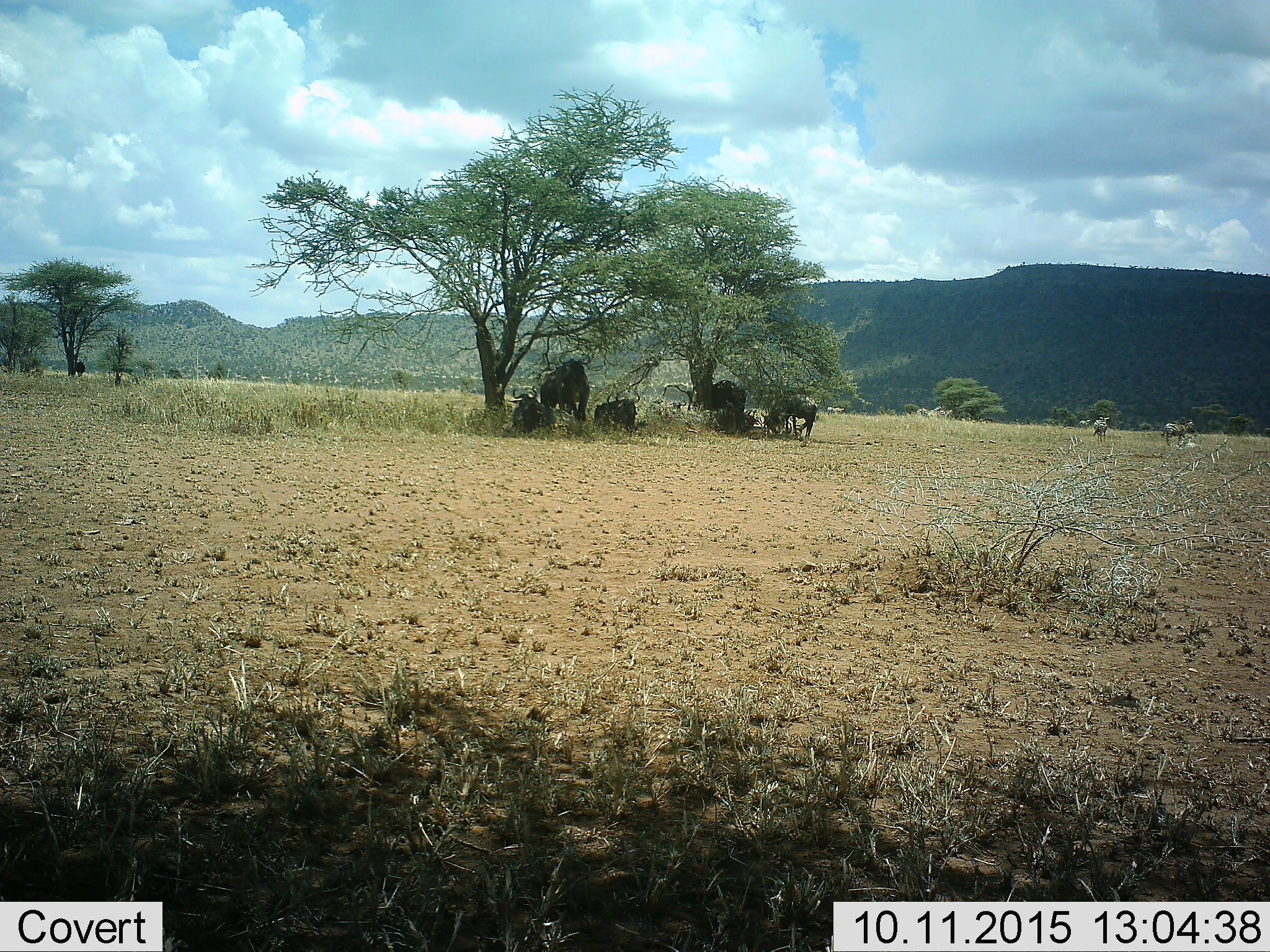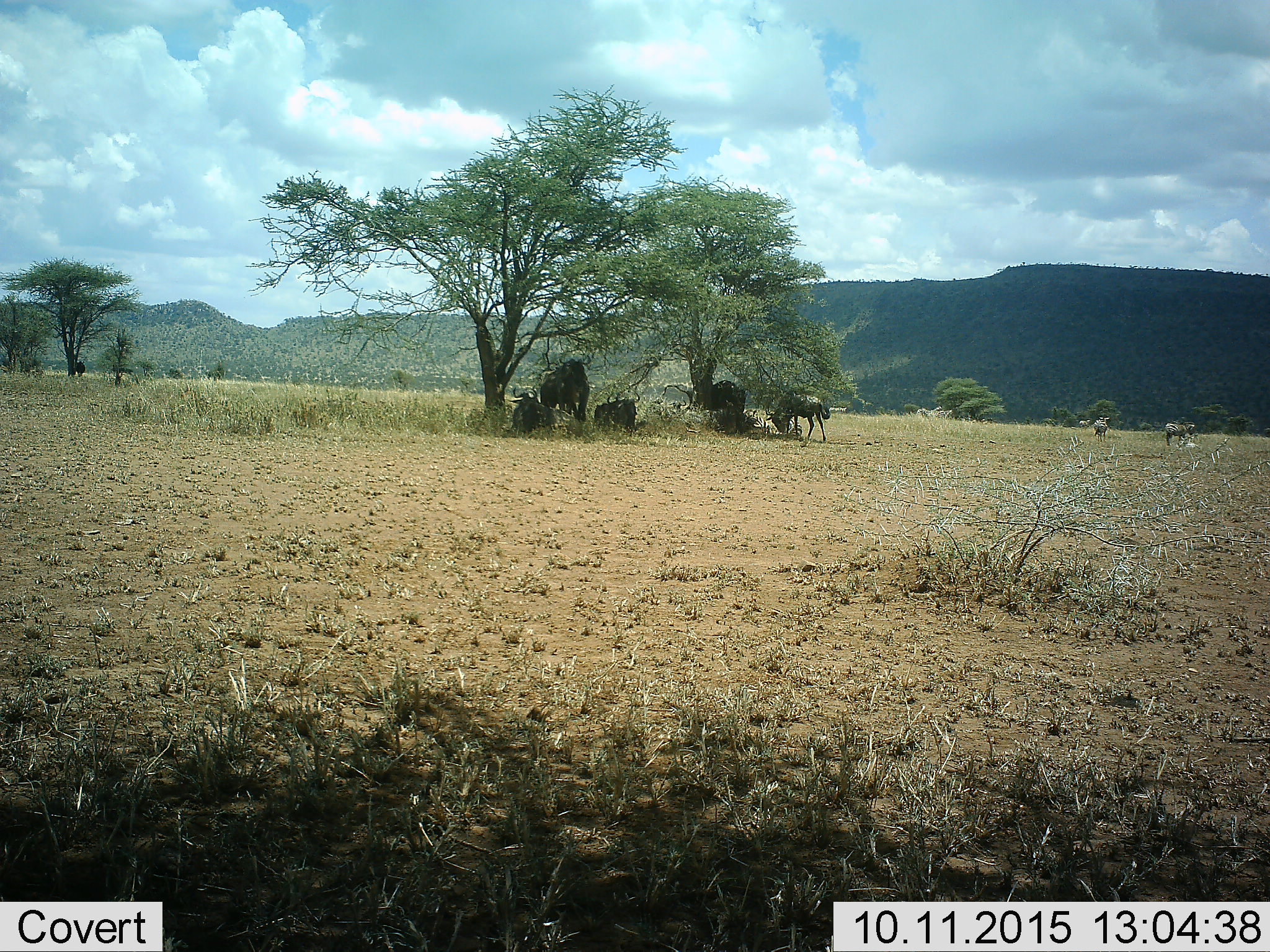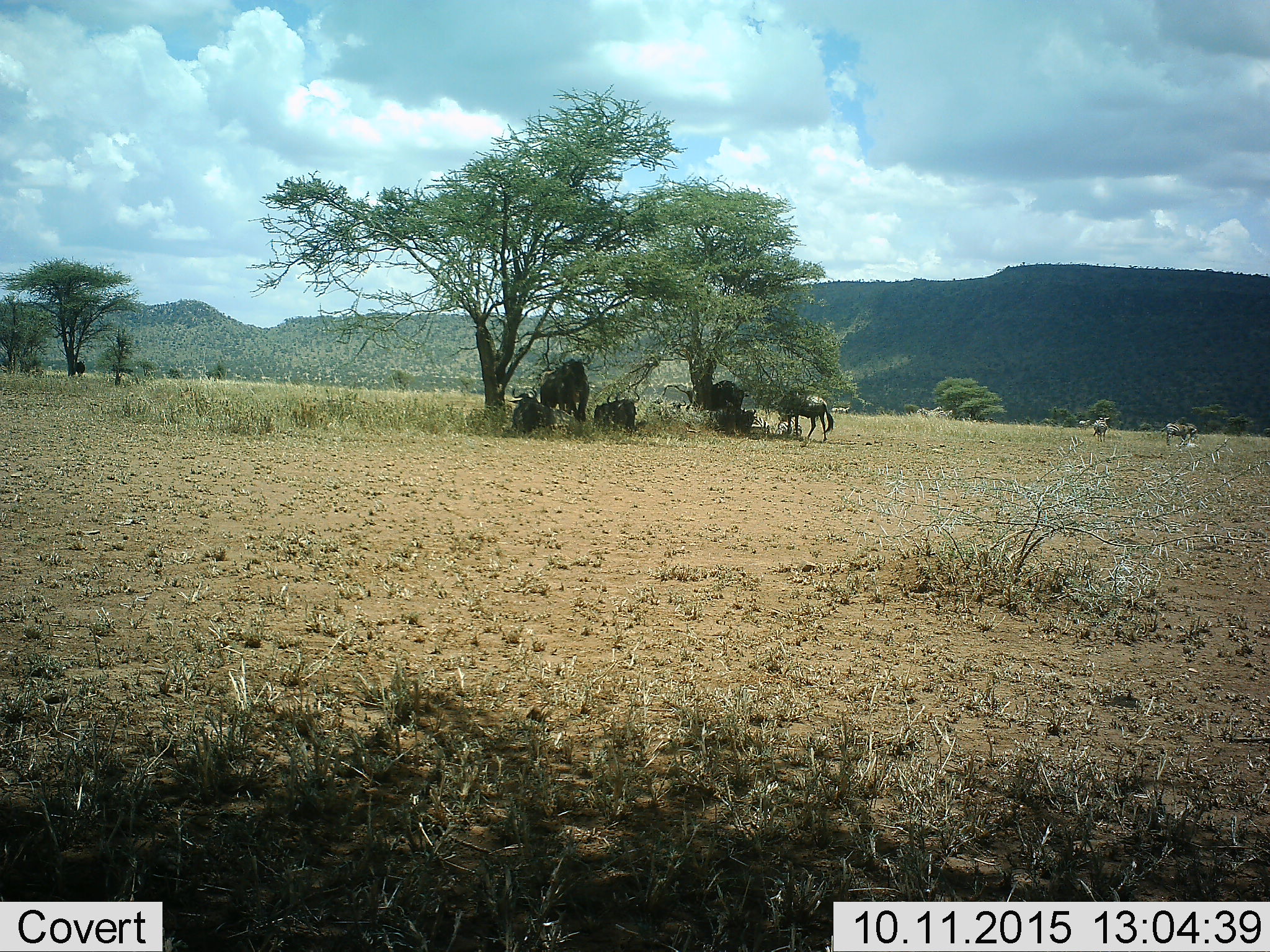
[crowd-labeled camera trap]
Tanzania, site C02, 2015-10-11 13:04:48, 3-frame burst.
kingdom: Animalia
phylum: Chordata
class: Mammalia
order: Artiodactyla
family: Bovidae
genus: Connochaetes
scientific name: Connochaetes taurinus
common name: blue wildebeest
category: wildebeest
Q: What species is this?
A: Wildebeest (blue wildebeest) (Connochaetes taurinus).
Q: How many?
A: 6.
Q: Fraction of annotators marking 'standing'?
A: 58%.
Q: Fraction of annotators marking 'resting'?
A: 92%.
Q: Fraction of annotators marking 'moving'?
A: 17%.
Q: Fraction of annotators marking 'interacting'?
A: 0%.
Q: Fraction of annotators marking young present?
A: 0%.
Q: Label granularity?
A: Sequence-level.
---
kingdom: Animalia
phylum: Chordata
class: Mammalia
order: Perissodactyla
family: Equidae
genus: Equus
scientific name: Equus quagga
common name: plains zebra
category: zebra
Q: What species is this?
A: Zebra (plains zebra) (Equus quagga).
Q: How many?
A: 8.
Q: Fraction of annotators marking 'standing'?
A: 70%.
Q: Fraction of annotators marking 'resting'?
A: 70%.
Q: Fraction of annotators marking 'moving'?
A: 20%.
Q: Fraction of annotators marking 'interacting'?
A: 0%.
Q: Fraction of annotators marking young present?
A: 20%.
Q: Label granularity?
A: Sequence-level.